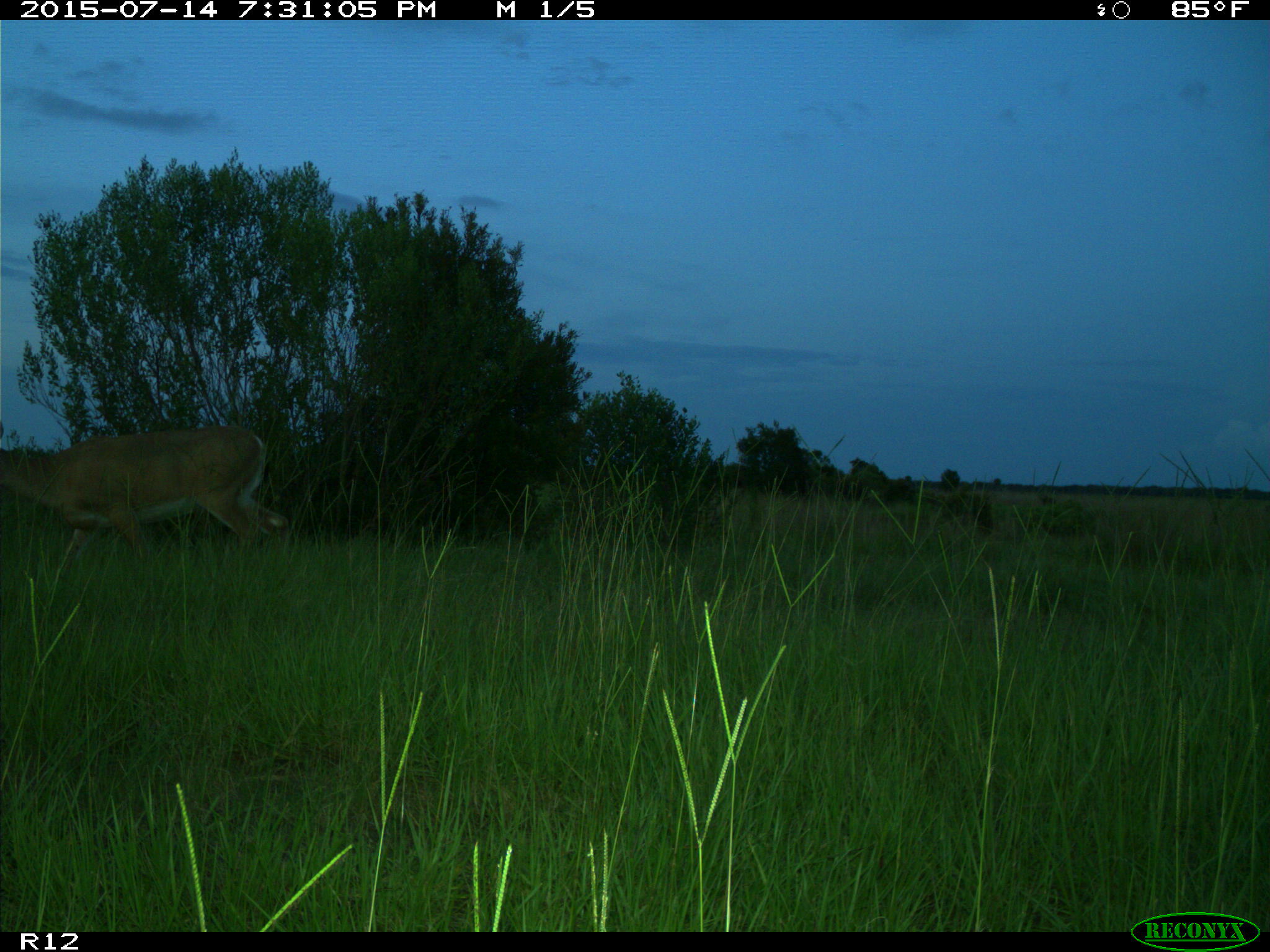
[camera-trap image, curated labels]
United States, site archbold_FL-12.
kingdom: Animalia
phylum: Chordata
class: Mammalia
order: Artiodactyla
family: Cervidae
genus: Odocoileus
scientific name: Odocoileus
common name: deer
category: unidentified deer